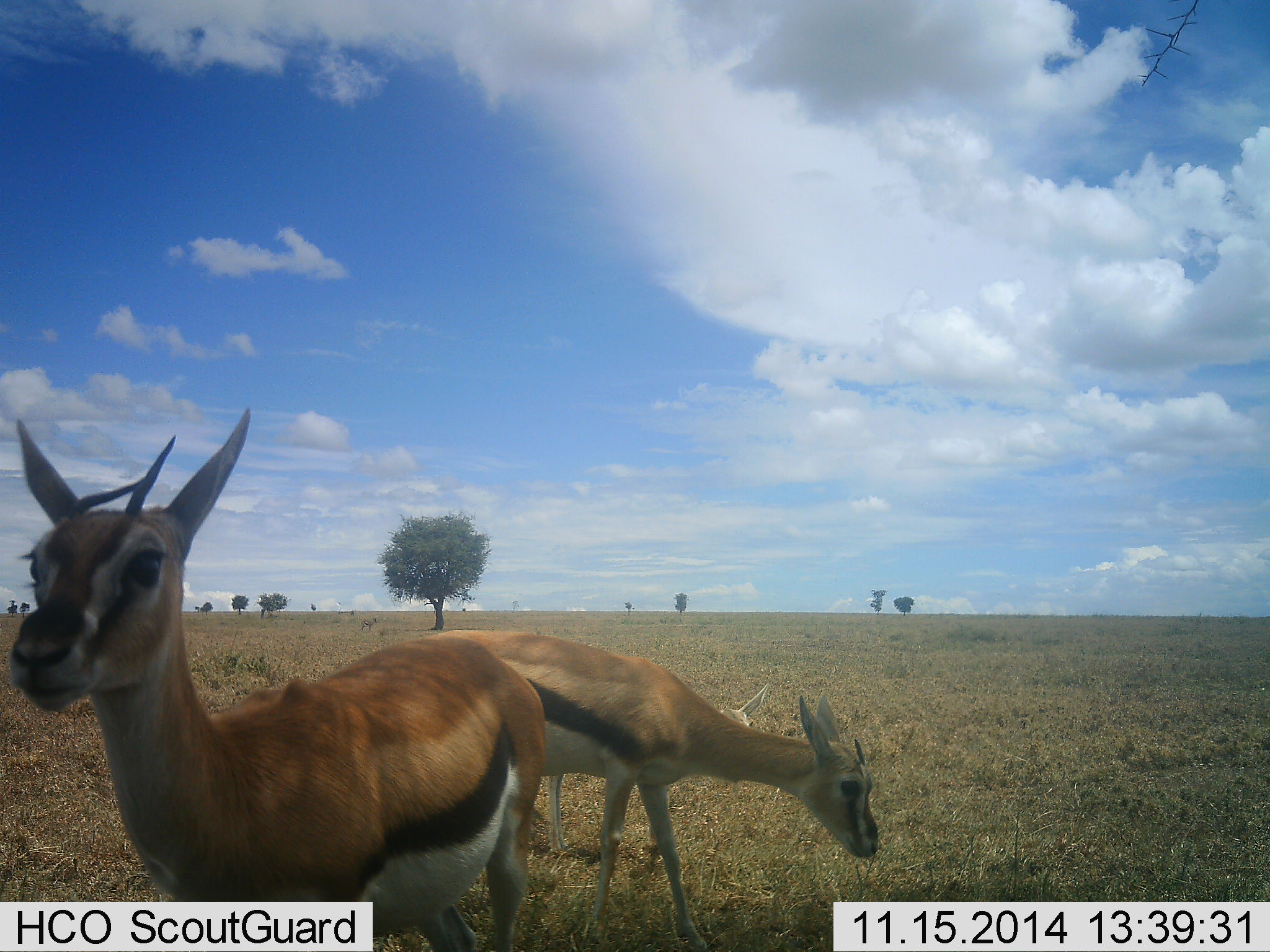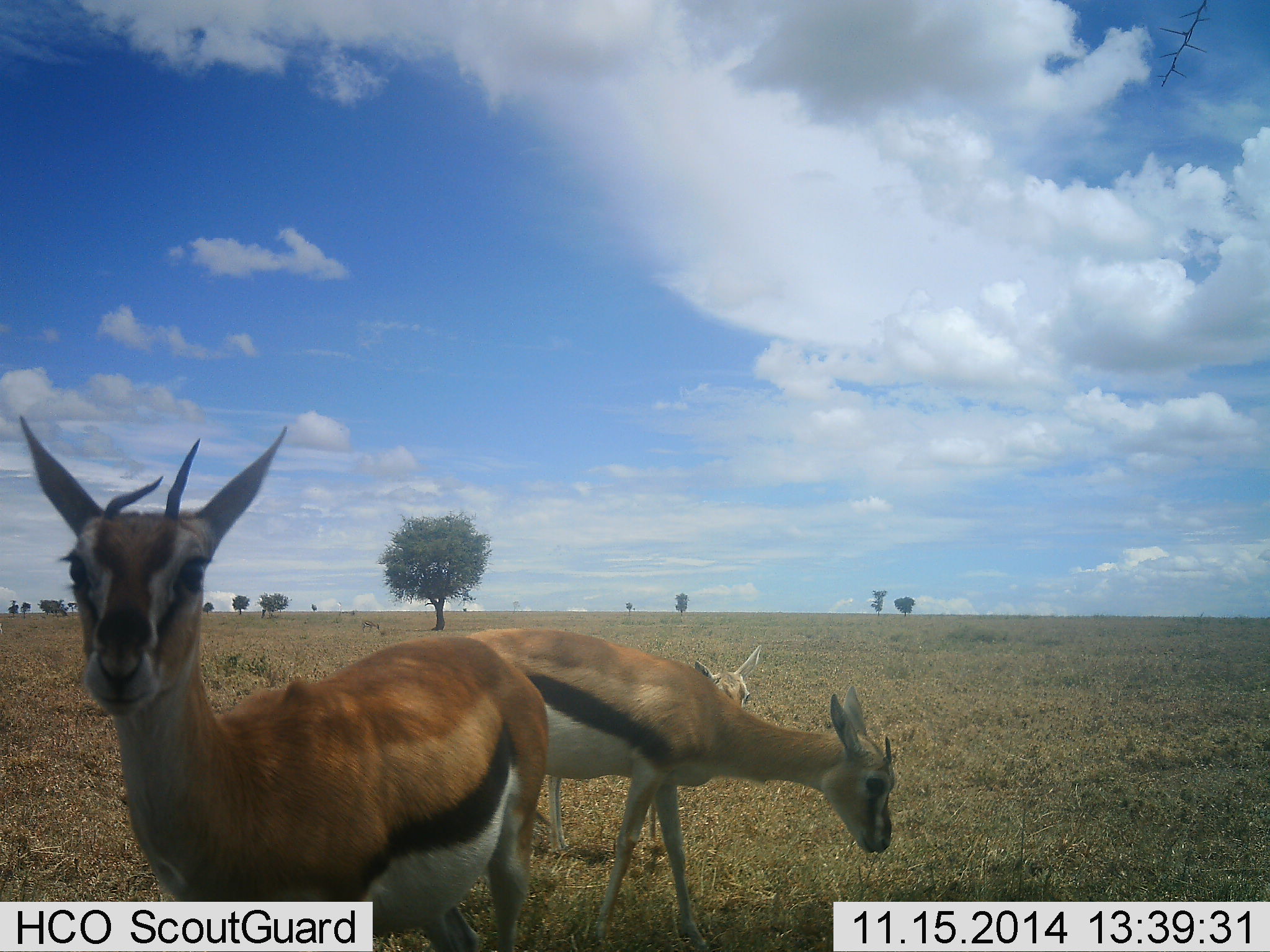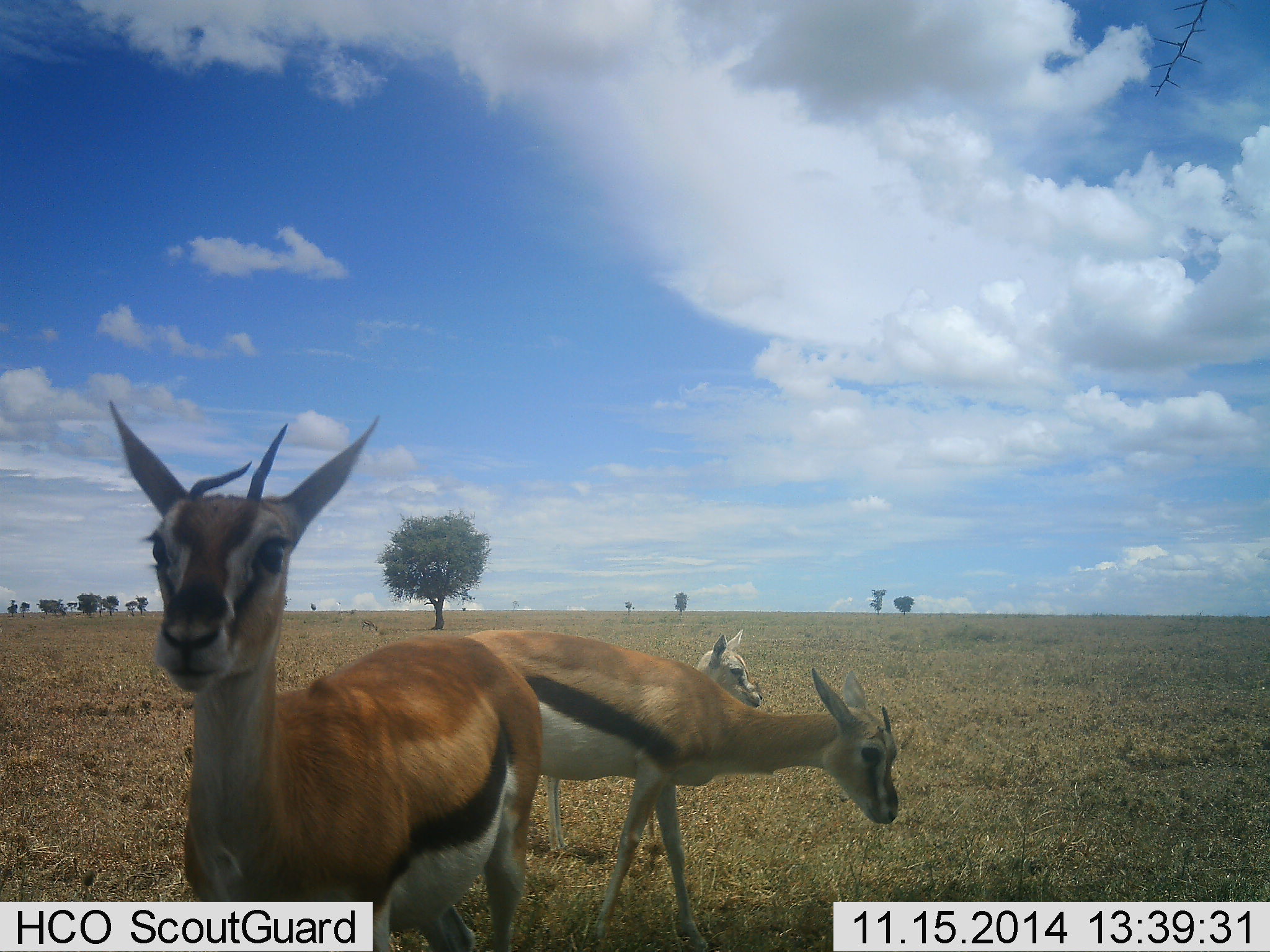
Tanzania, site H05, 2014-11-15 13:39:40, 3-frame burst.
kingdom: Animalia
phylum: Chordata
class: Mammalia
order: Artiodactyla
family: Bovidae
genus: Eudorcas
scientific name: Eudorcas thomsonii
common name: thomson's gazelle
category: gazellethomsons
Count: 3.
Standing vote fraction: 90%.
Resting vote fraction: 0%.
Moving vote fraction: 0%.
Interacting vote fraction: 0%.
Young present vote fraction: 10%.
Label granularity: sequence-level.